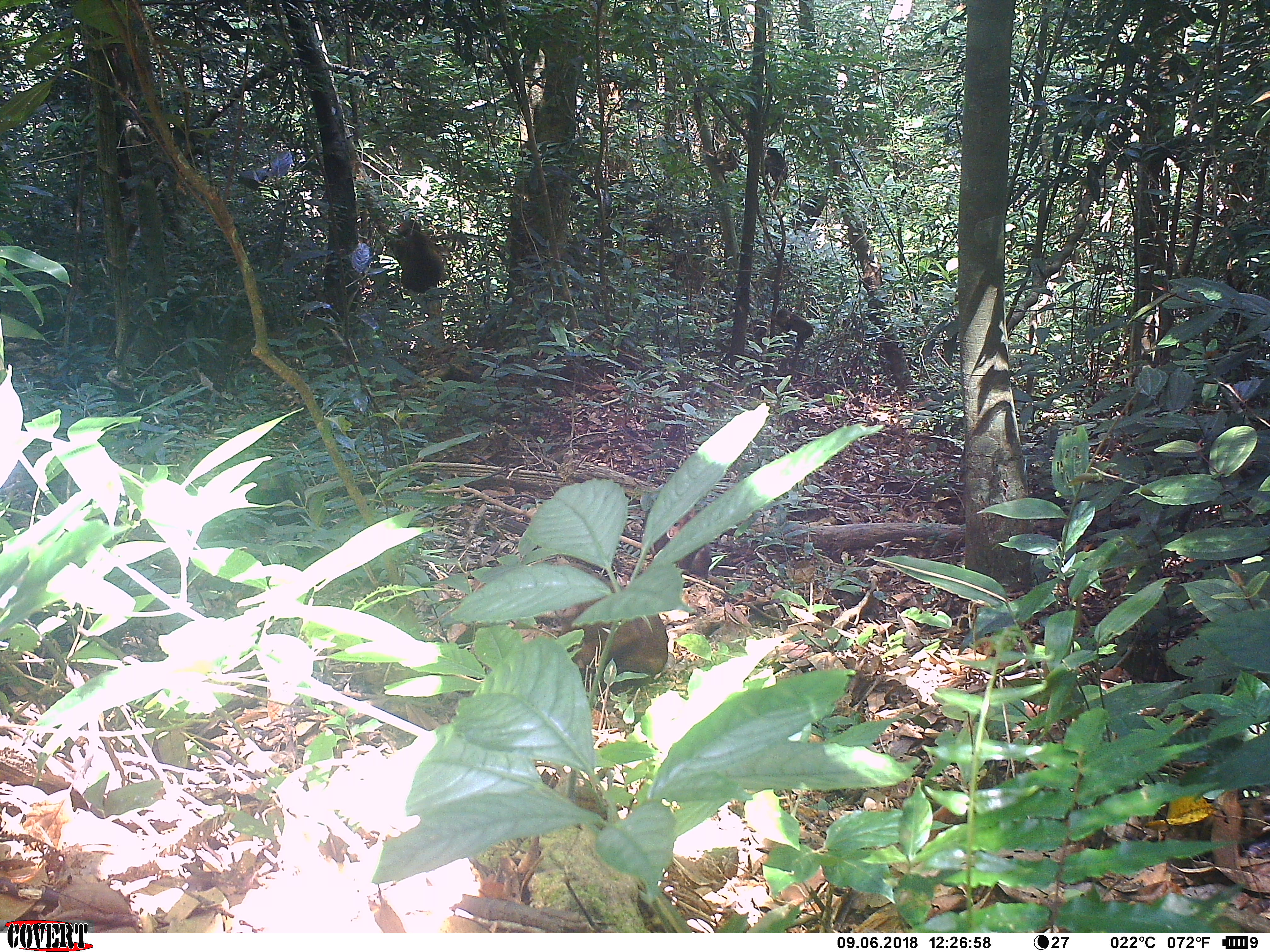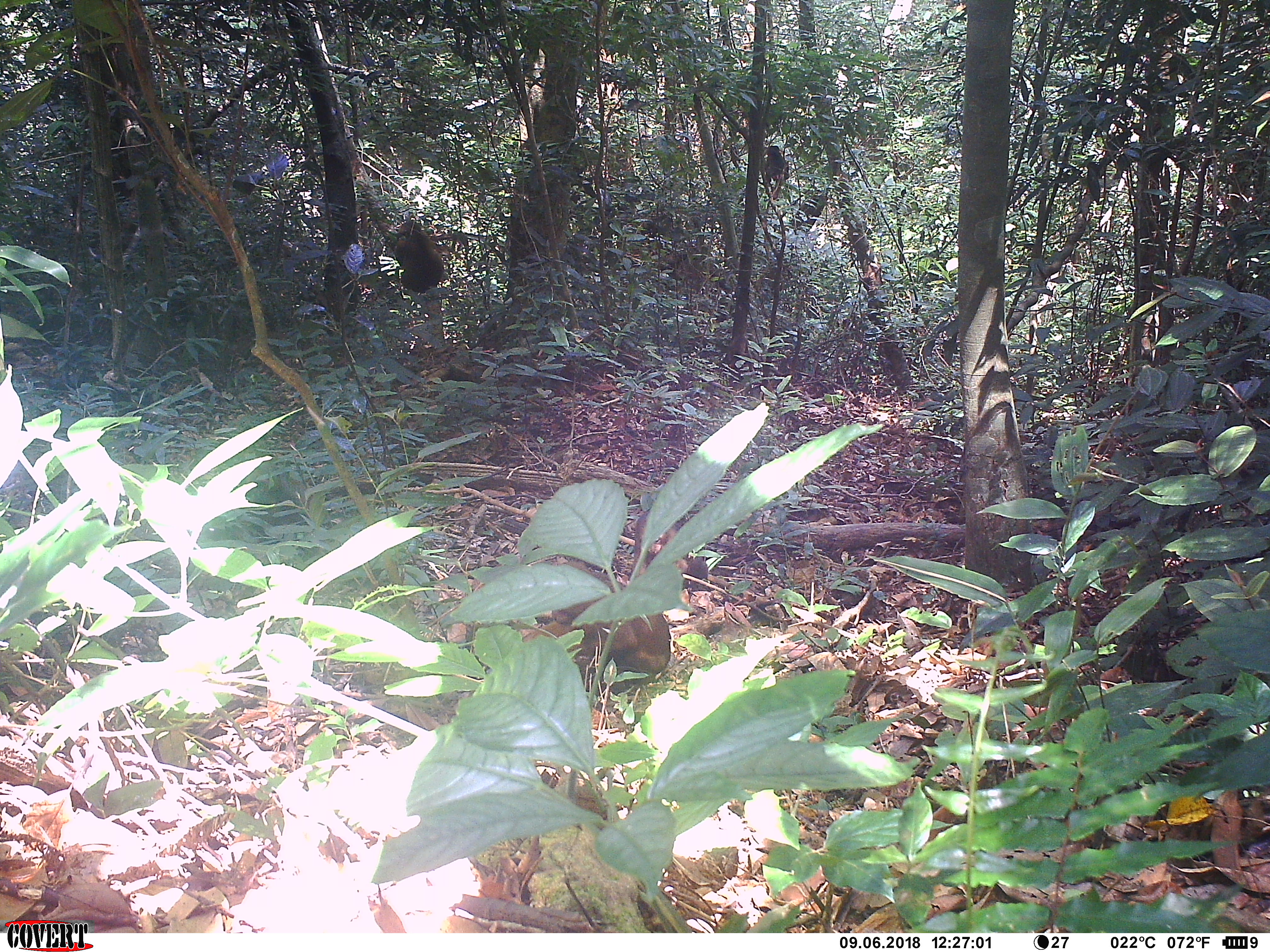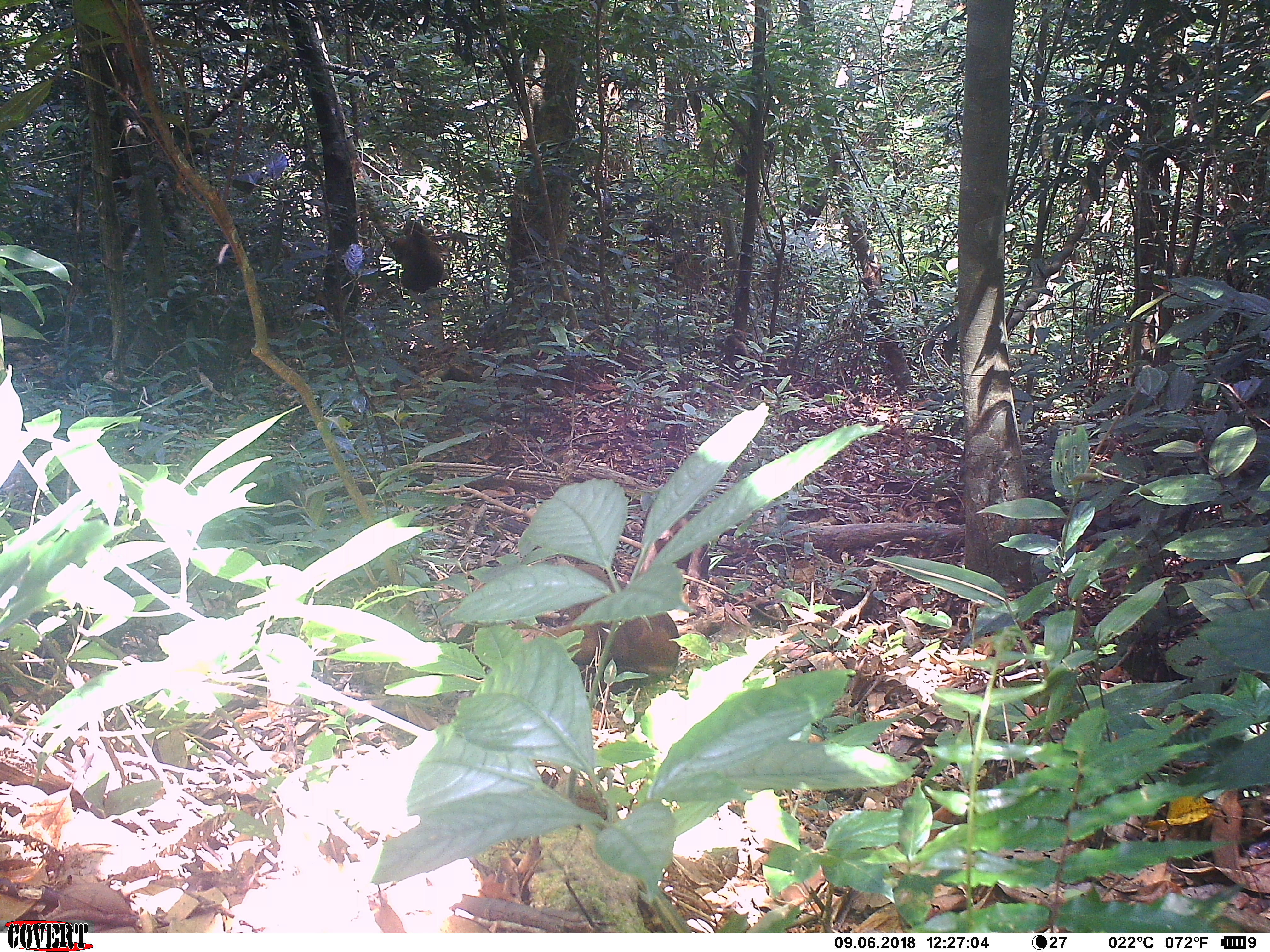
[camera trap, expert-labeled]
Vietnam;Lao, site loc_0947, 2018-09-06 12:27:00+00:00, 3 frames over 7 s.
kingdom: Animalia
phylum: Chordata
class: Mammalia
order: Primates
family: Cercopithecidae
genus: Macaca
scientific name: Macaca arctoides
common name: stump-tailed macaque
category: stump tailed macaque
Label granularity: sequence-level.